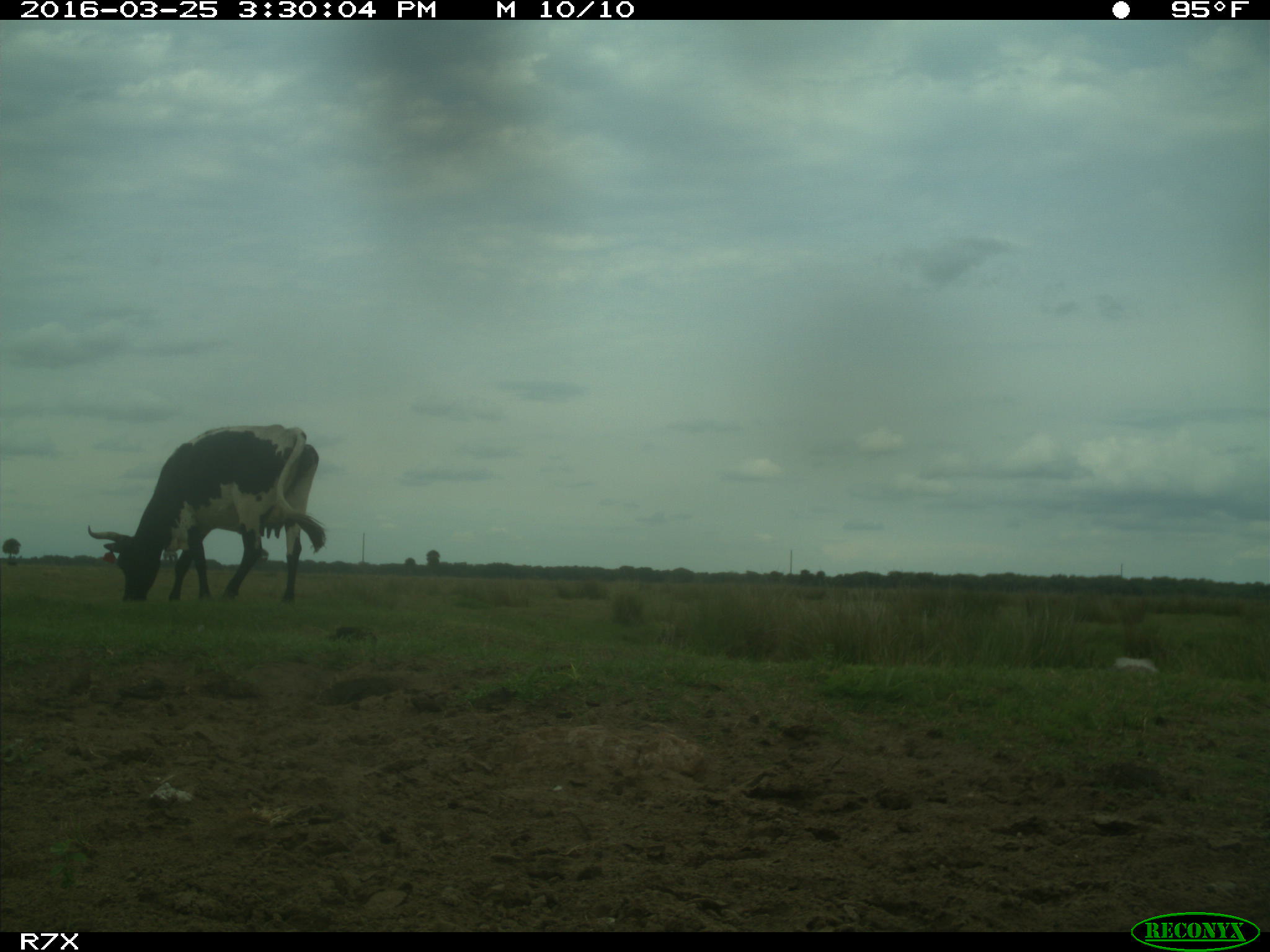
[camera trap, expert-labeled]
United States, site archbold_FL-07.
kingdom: Animalia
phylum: Chordata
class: Mammalia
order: Artiodactyla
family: Bovidae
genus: Bos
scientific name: Bos taurus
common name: domestic cow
Bos taurus (domestic cow).